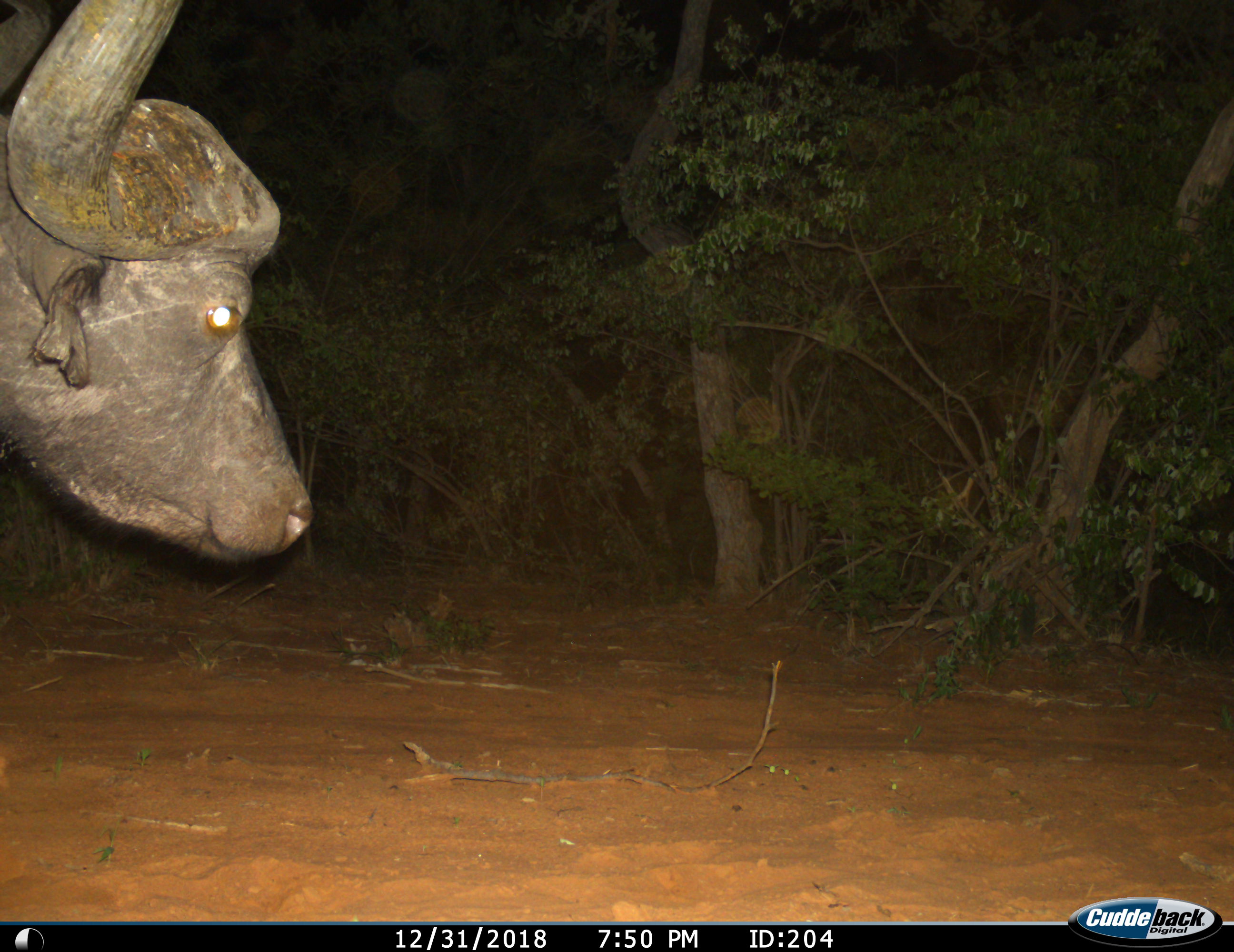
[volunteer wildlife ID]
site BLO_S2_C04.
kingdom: Animalia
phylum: Chordata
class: Mammalia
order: Artiodactyla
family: Bovidae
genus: Syncerus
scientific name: Syncerus caffer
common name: african buffalo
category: buffalo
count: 1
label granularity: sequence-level